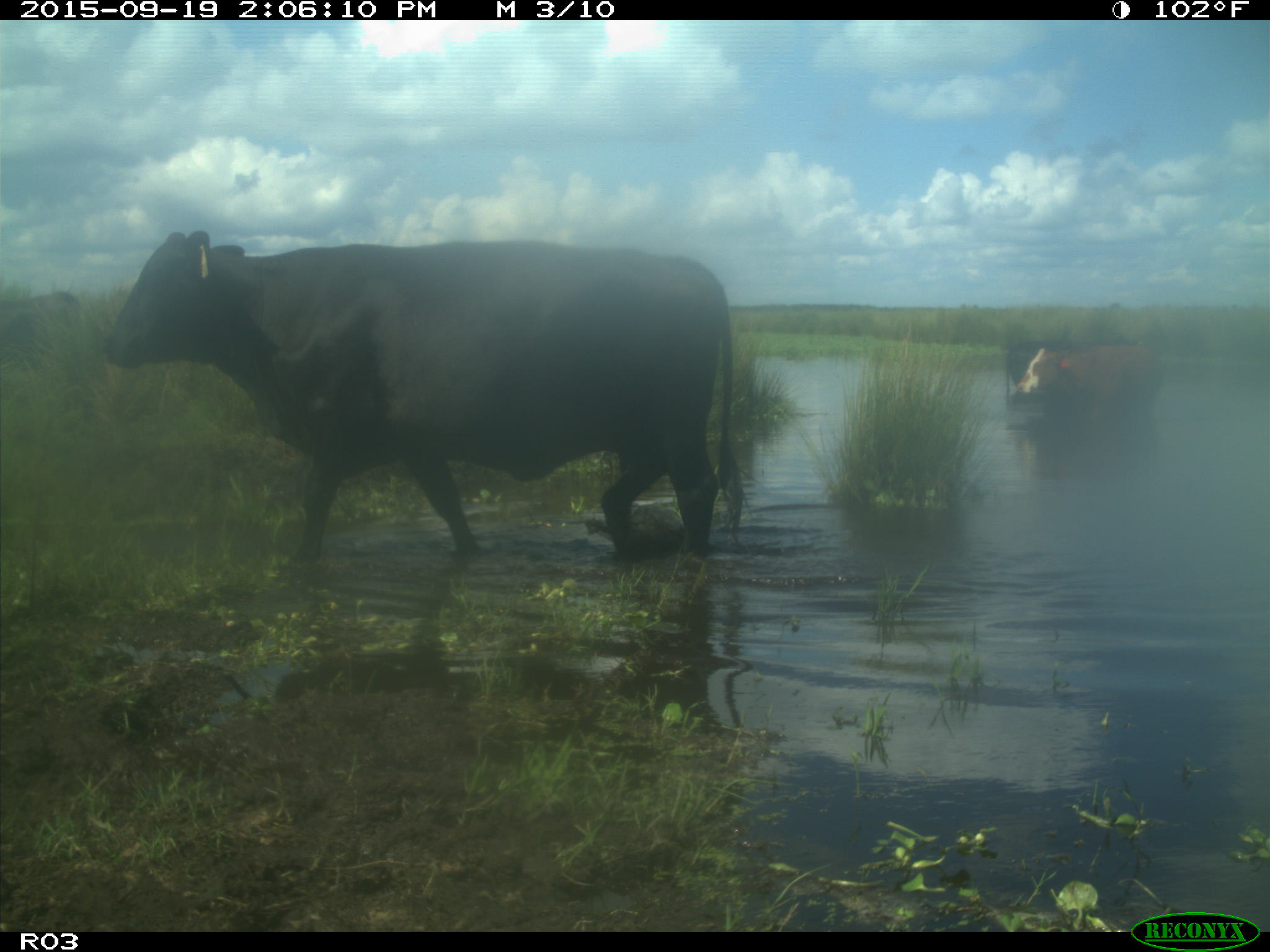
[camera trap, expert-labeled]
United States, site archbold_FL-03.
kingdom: Animalia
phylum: Chordata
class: Mammalia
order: Artiodactyla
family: Bovidae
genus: Bos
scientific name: Bos taurus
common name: domestic cow